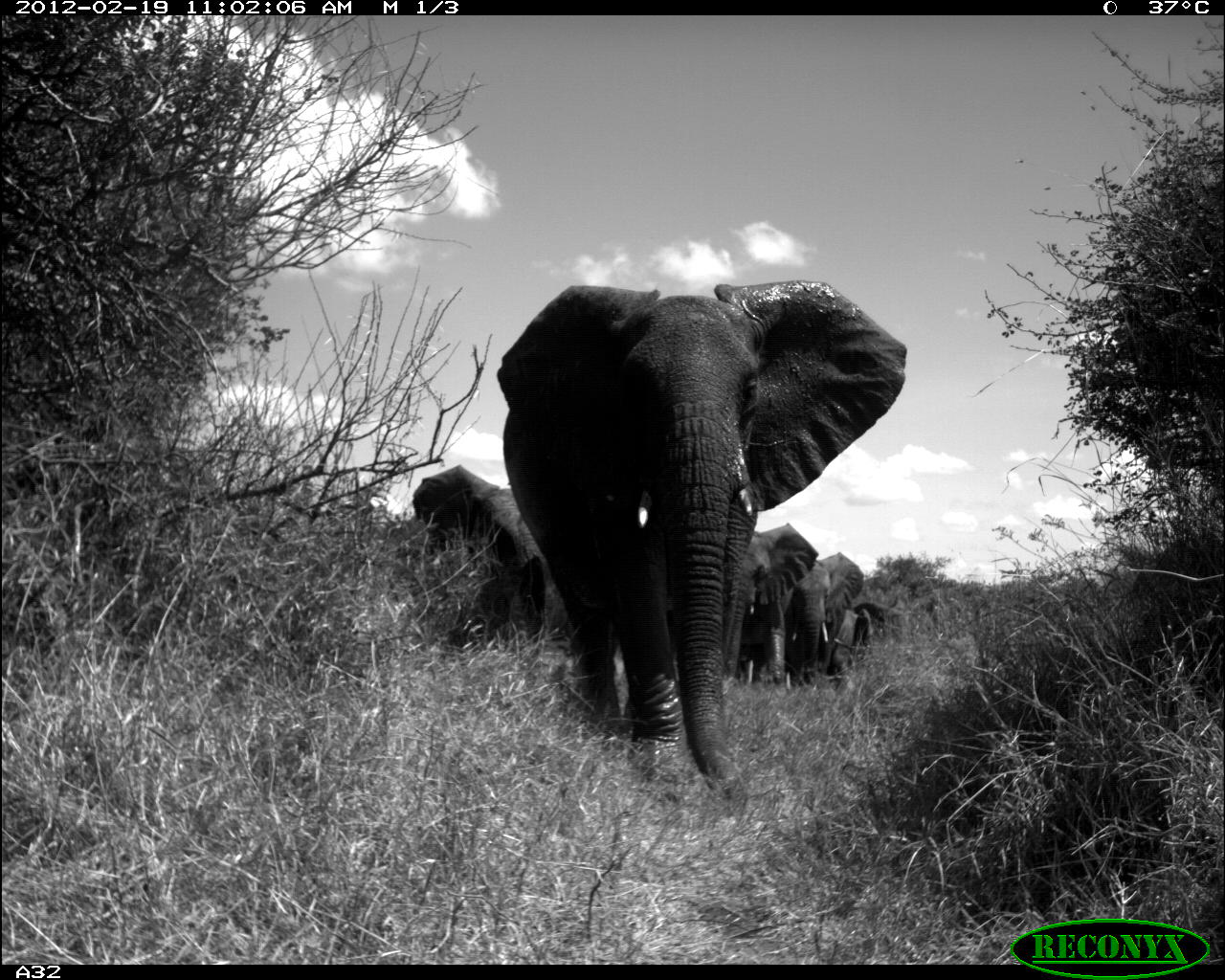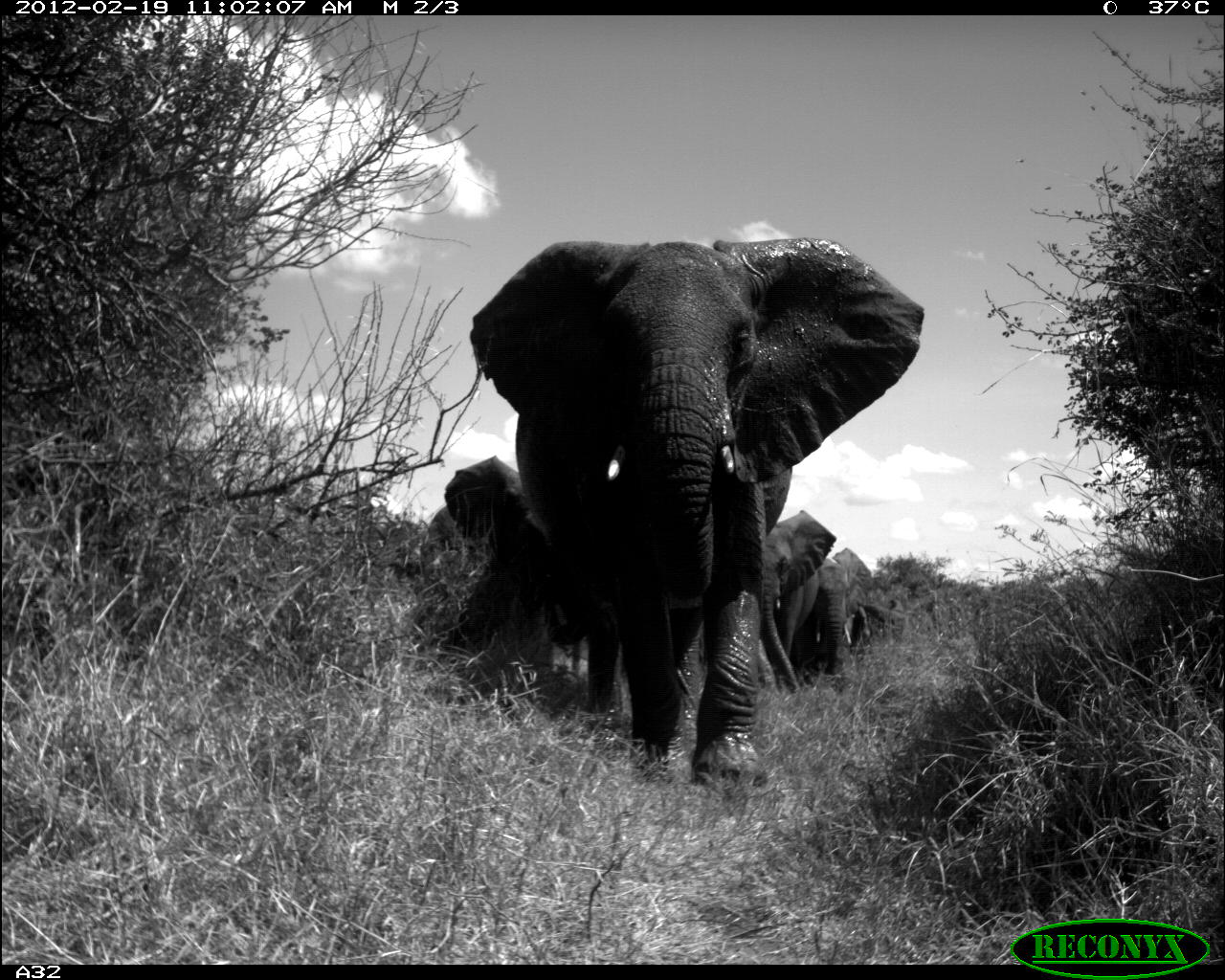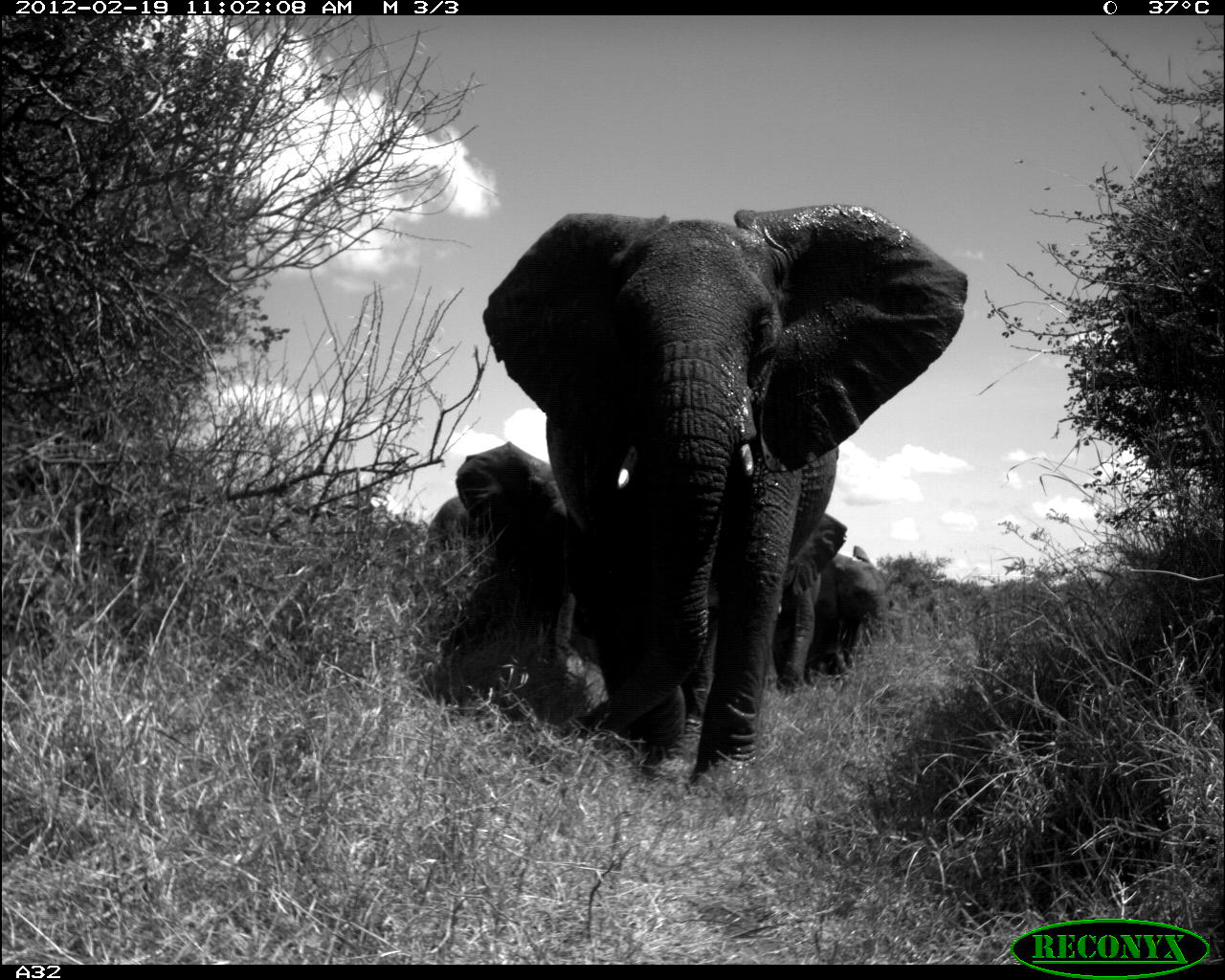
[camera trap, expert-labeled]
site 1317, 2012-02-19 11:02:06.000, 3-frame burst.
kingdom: Animalia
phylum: Chordata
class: Mammalia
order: Proboscidea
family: Elephantidae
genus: Loxodonta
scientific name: Loxodonta africana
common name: african bush elephant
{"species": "Loxodonta africana (african bush elephant)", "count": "5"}